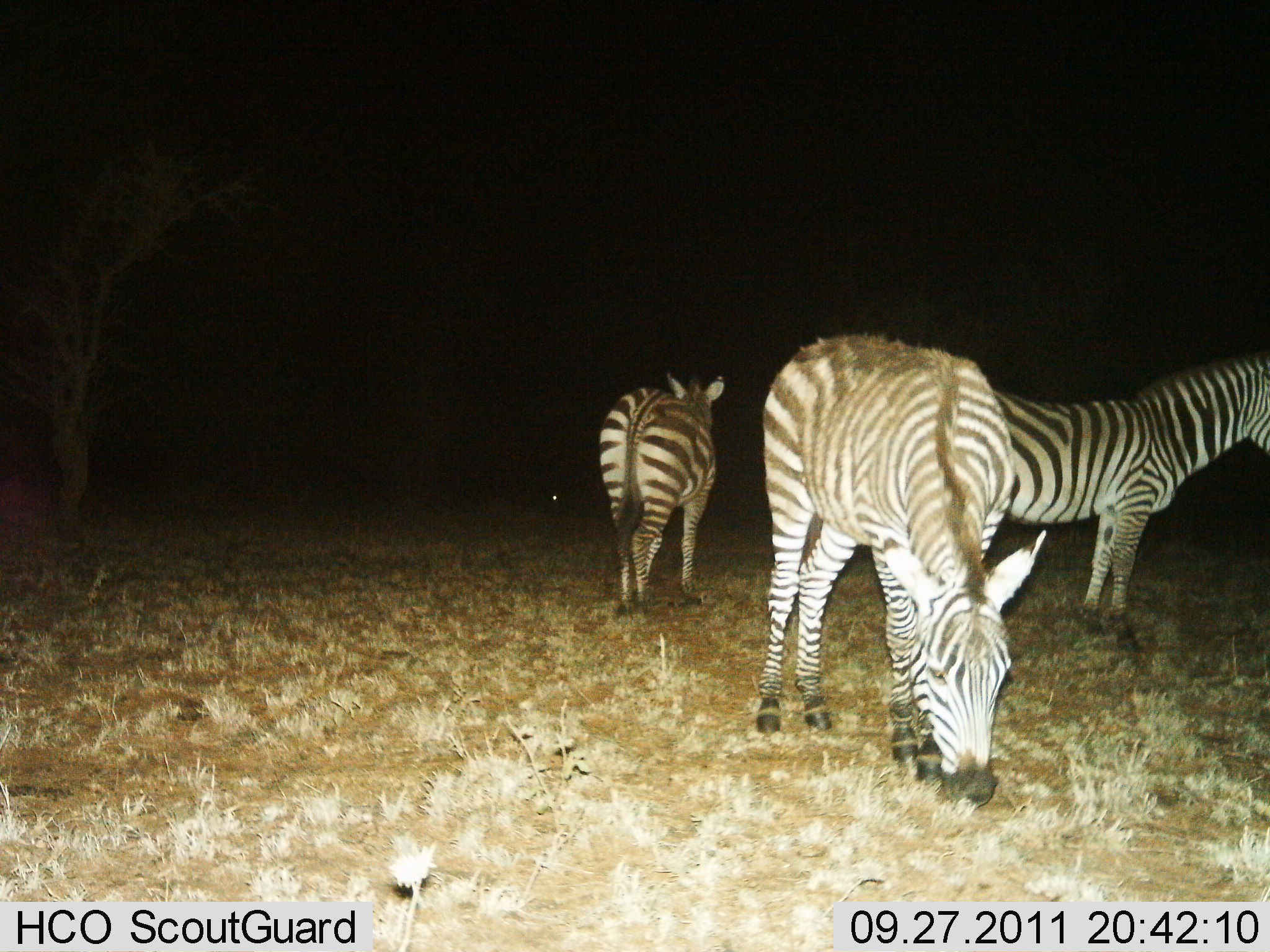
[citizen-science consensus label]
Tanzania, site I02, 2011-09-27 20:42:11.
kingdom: Animalia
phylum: Chordata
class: Mammalia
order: Perissodactyla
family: Equidae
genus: Equus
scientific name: Equus quagga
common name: plains zebra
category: zebra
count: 3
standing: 79%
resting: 0%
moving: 0%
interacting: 0%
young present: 0%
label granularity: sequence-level